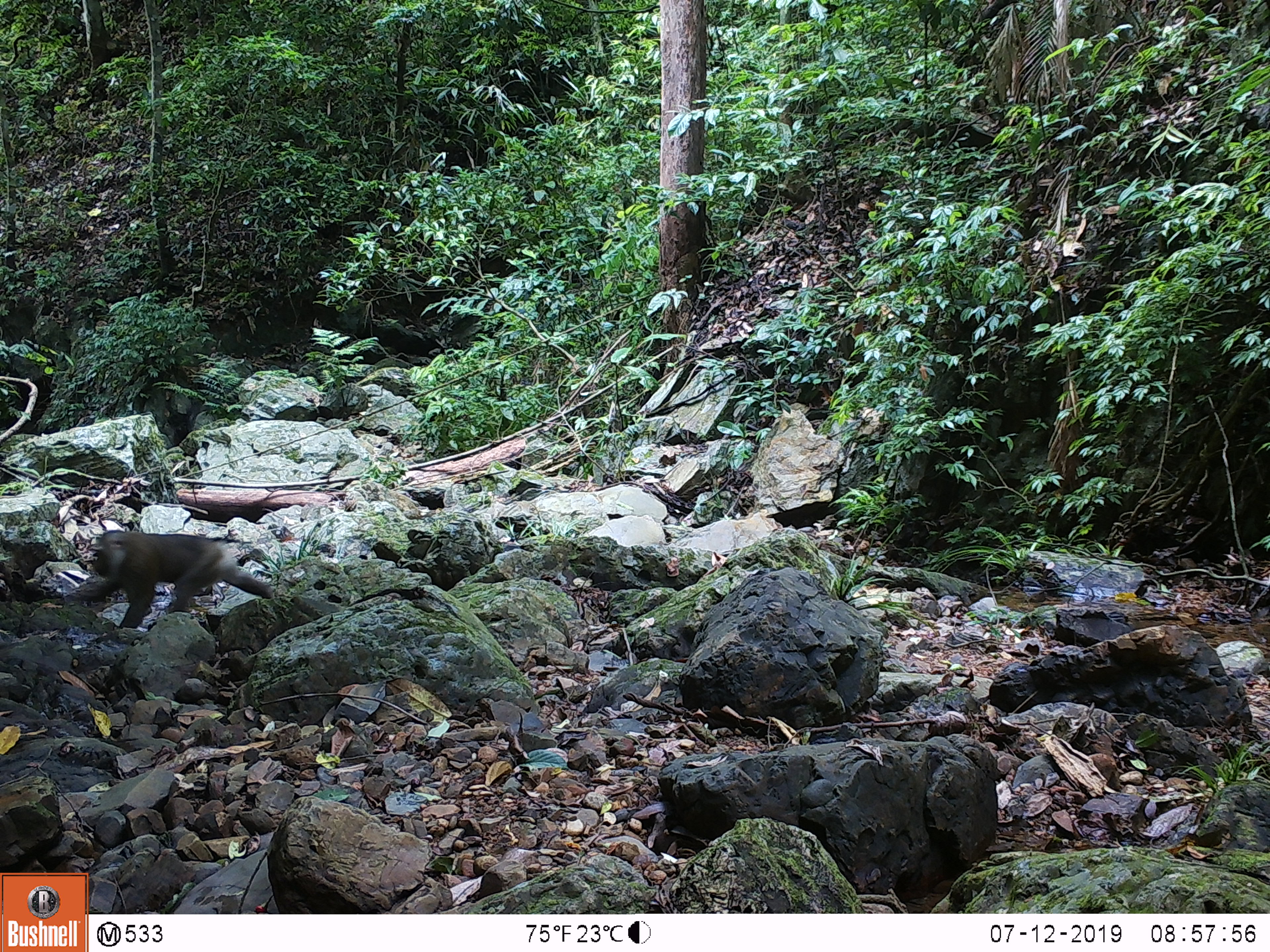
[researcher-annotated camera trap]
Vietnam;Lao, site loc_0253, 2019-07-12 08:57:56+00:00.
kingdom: Animalia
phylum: Chordata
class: Mammalia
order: Primates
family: Cercopithecidae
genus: Macaca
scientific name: Macaca nemestrina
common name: pig-tailed macaque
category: pig tailed macaque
Pig tailed macaque (pig-tailed macaque) (Macaca nemestrina). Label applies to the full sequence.